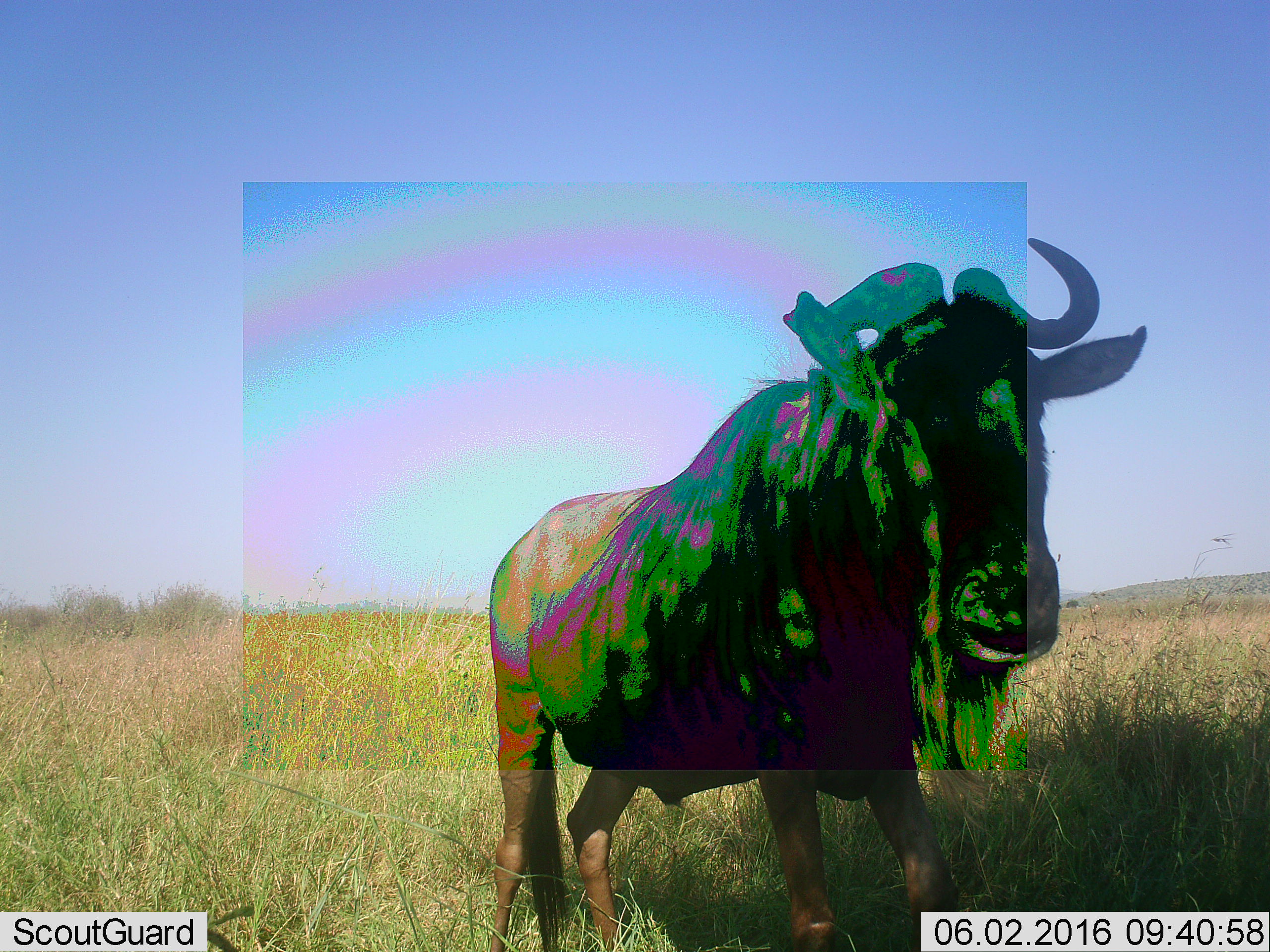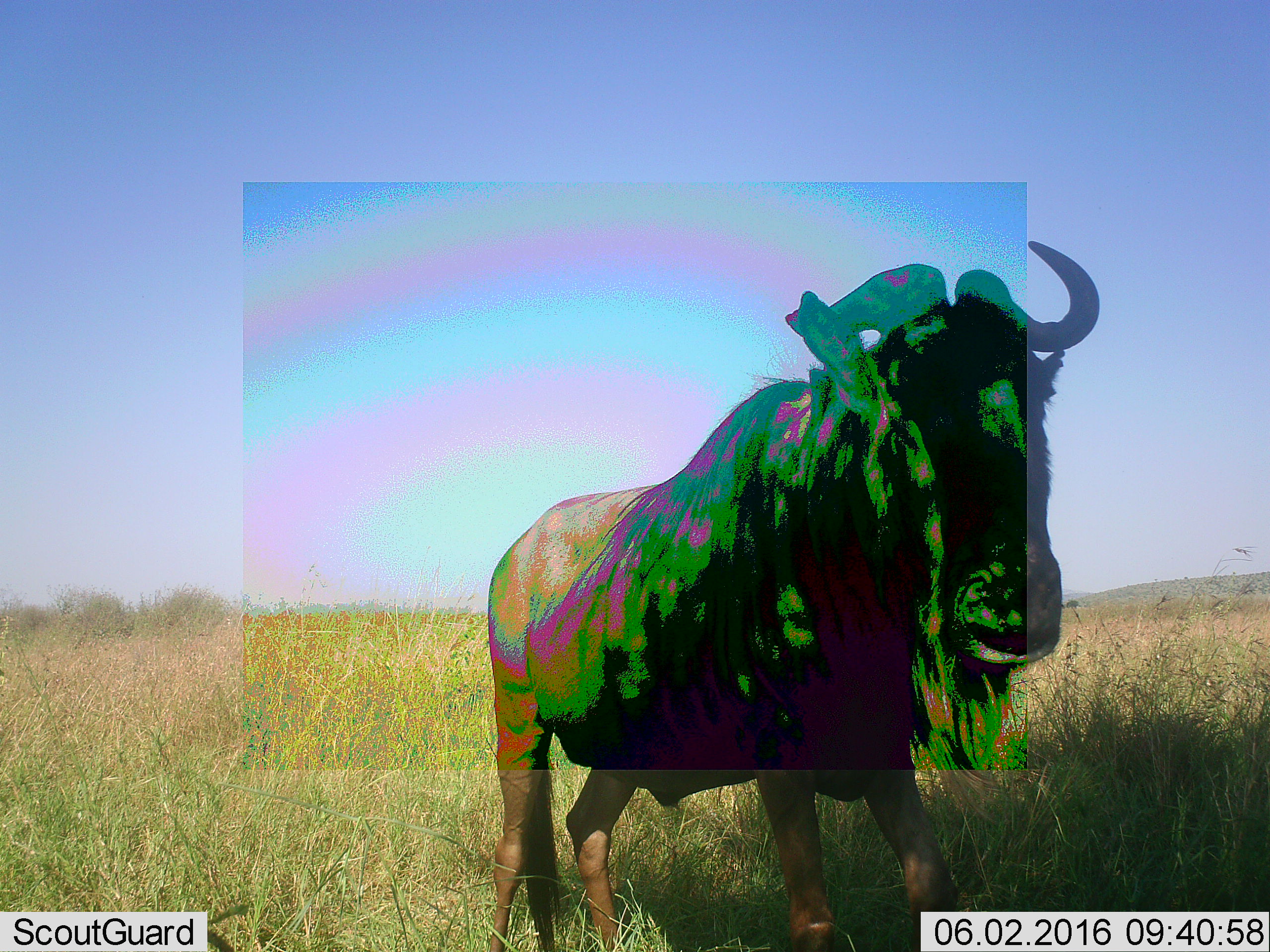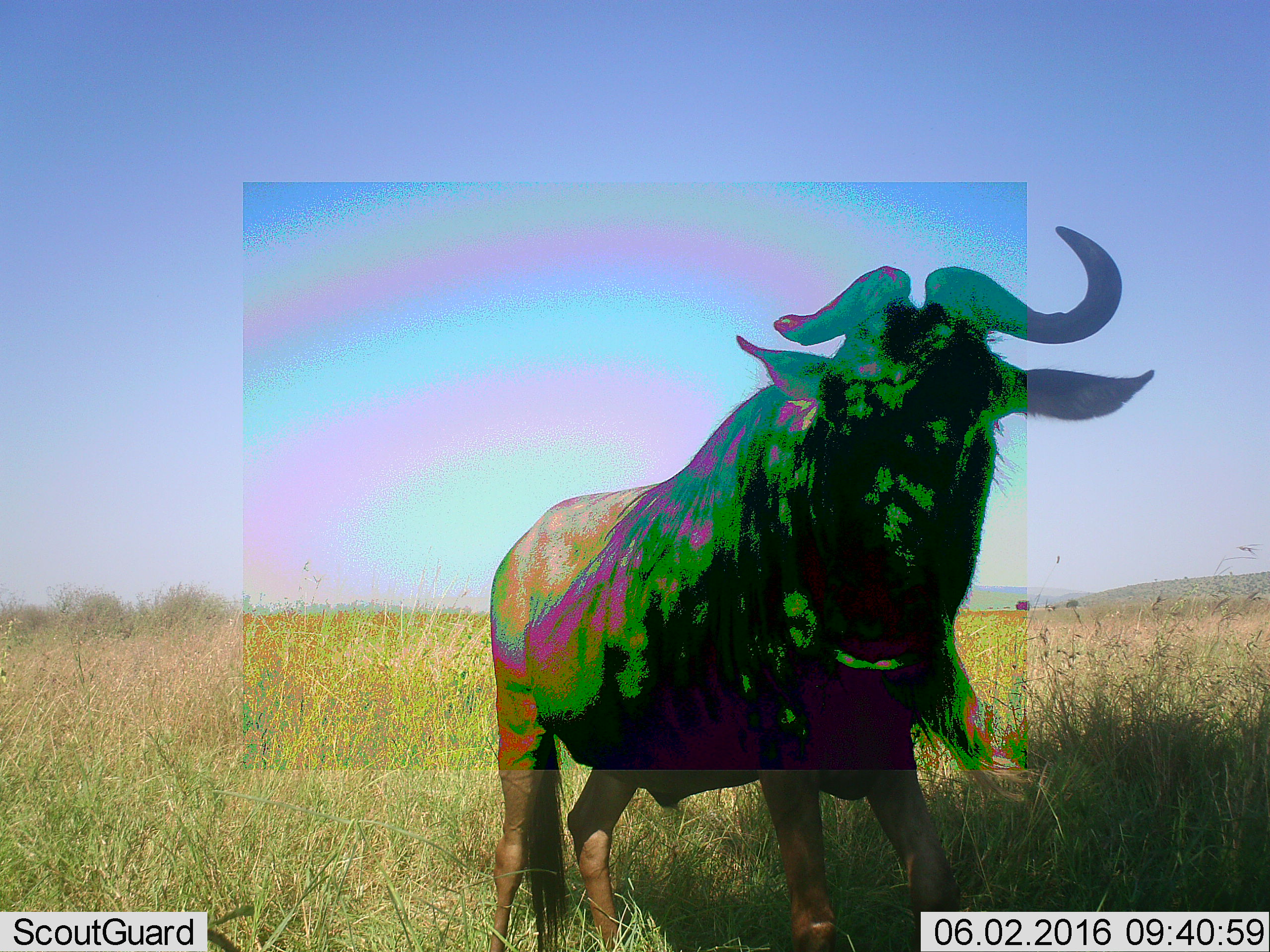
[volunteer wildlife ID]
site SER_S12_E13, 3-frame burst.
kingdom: Animalia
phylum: Chordata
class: Mammalia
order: Artiodactyla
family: Bovidae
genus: Connochaetes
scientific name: Connochaetes taurinus taurinus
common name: blue wildebeest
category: wildebeestblue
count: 1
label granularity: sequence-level